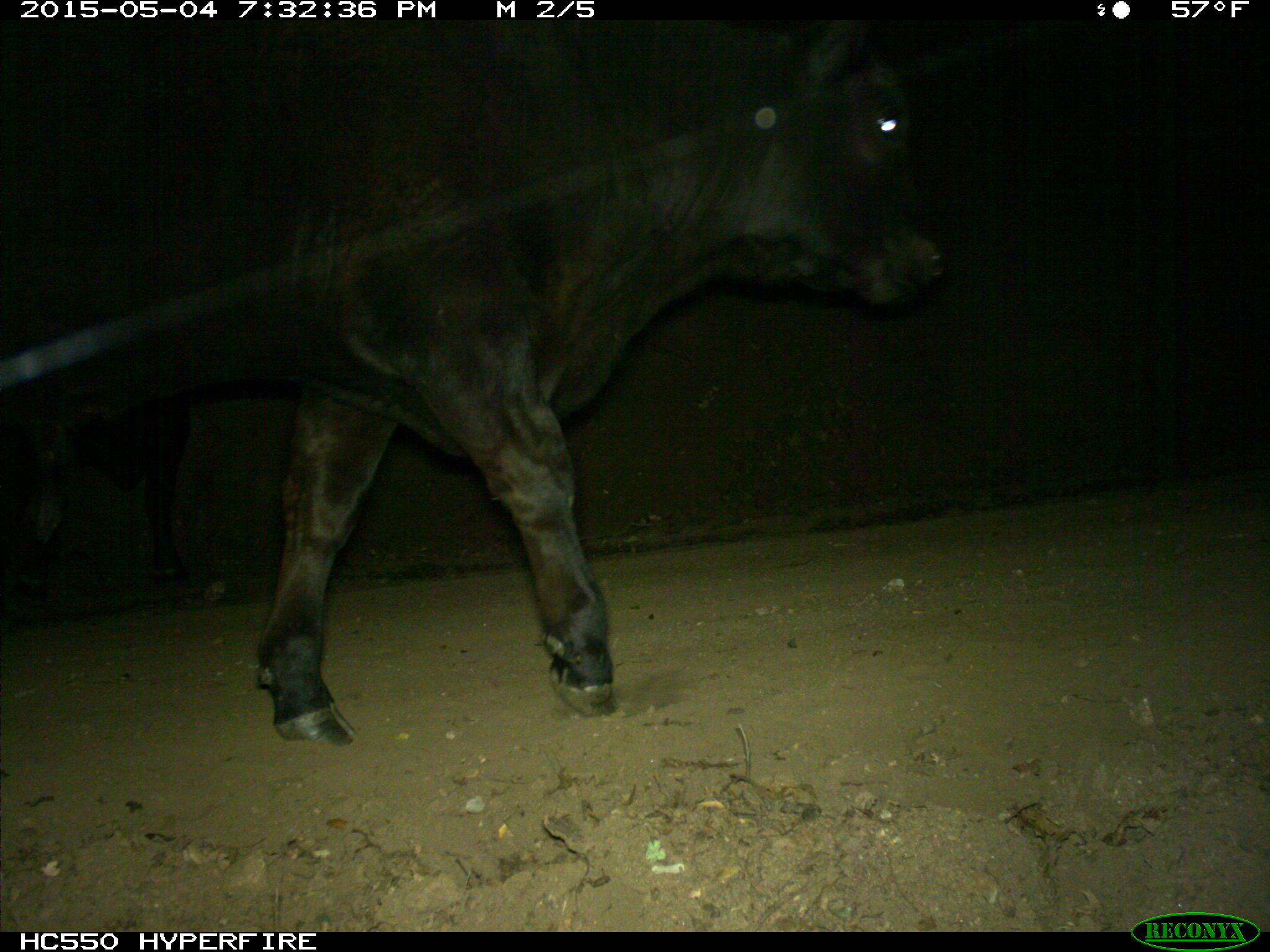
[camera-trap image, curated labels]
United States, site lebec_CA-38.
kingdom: Animalia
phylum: Chordata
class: Mammalia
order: Artiodactyla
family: Bovidae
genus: Bos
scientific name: Bos taurus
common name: domestic cow